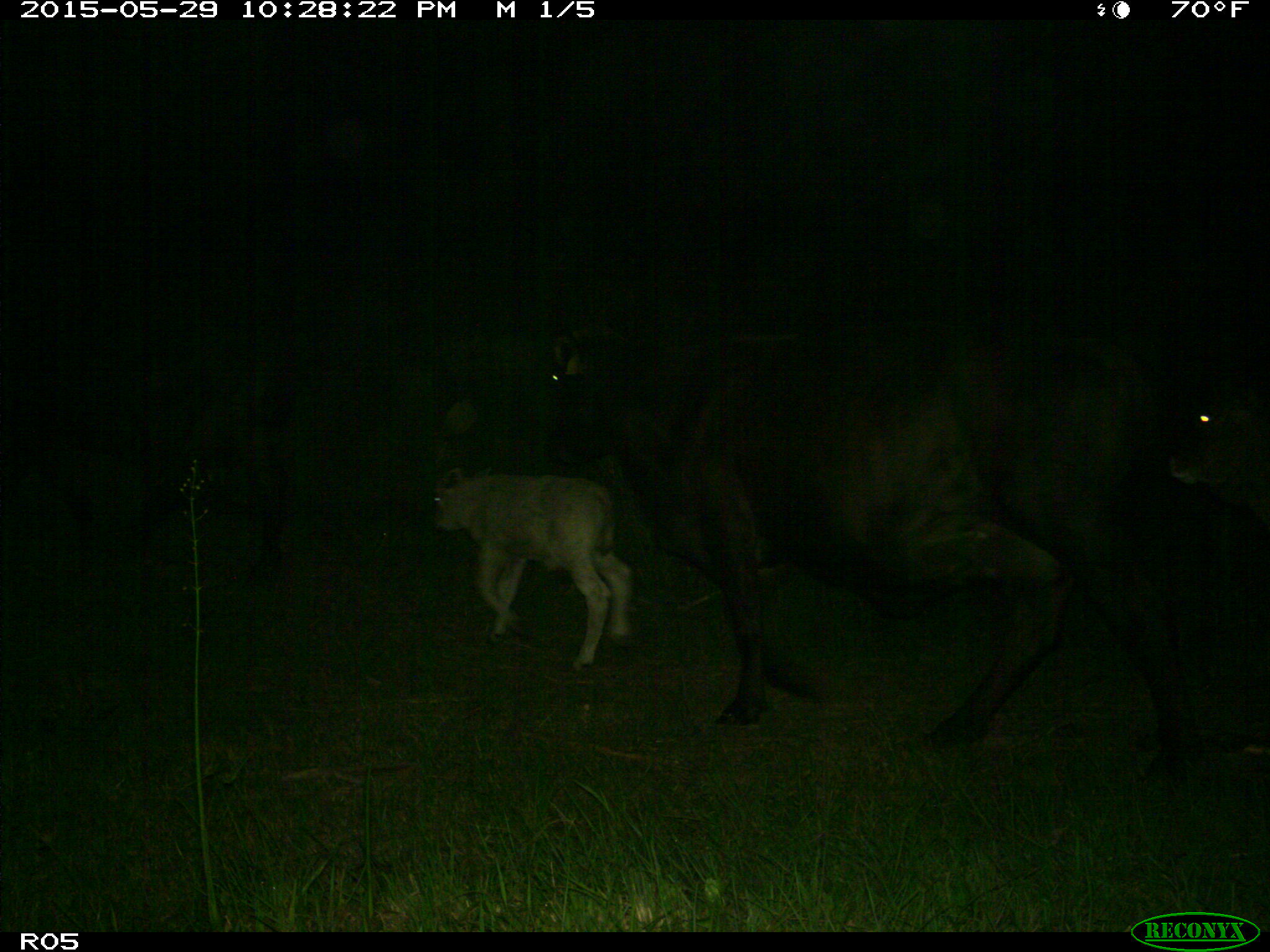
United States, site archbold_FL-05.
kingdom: Animalia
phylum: Chordata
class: Mammalia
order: Artiodactyla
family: Bovidae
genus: Bos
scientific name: Bos taurus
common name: domestic cow